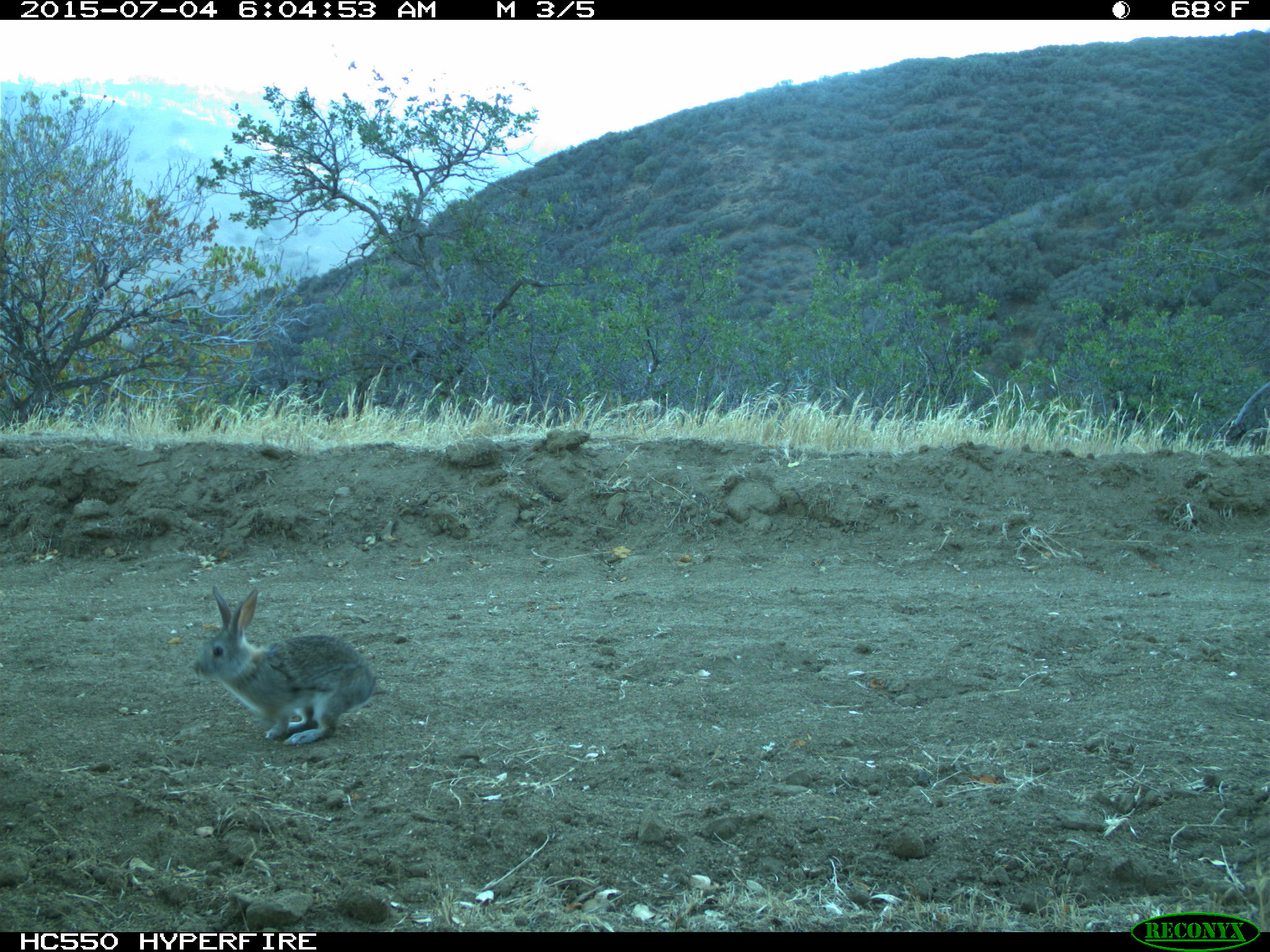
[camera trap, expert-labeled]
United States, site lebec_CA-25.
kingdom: Animalia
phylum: Chordata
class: Mammalia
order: Lagomorpha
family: Leporidae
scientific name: Leporidae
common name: rabbits and hares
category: unidentified rabbit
Unidentified rabbit (rabbits and hares) (Leporidae).